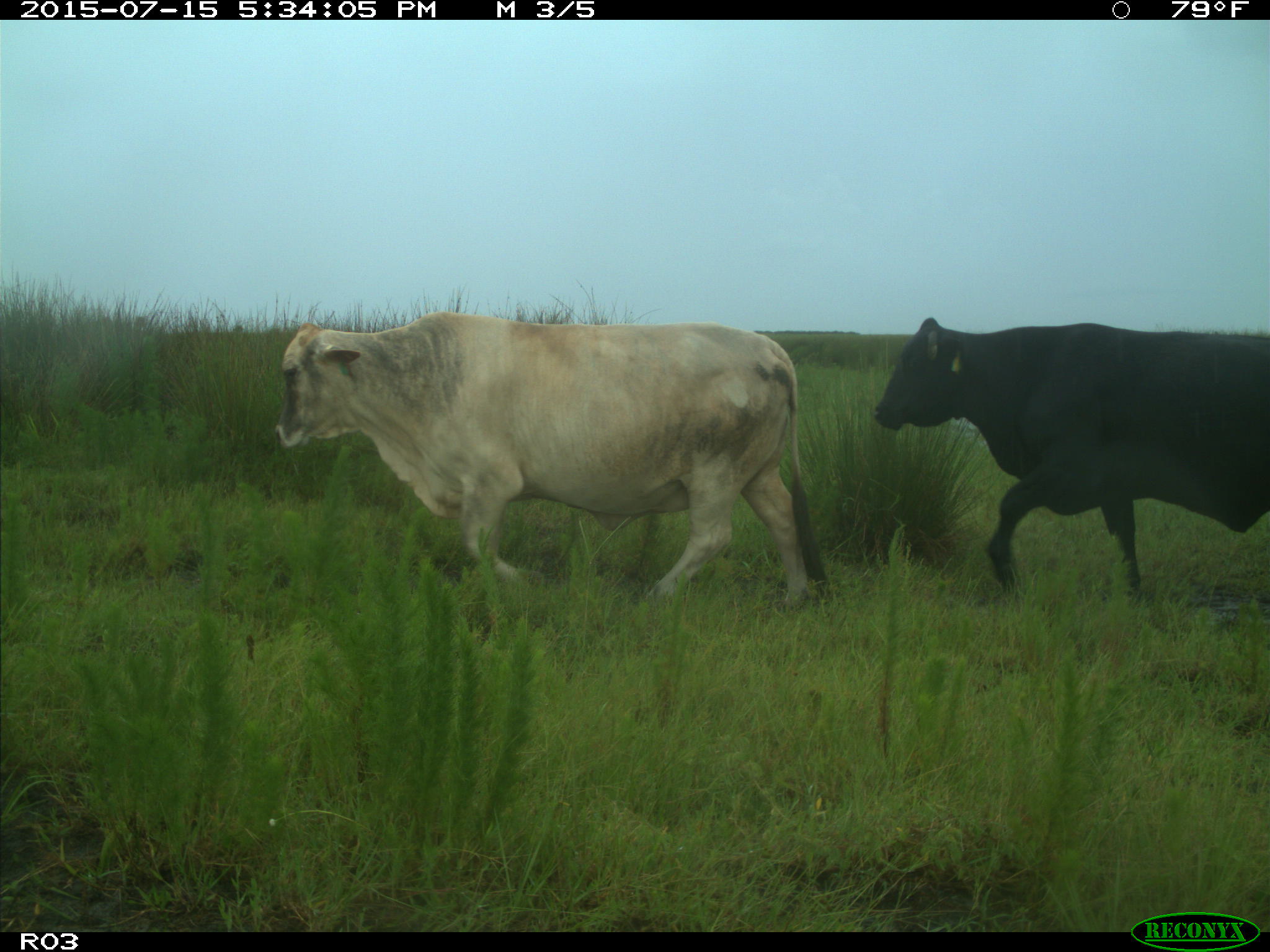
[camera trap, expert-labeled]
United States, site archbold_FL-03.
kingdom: Animalia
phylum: Chordata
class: Mammalia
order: Artiodactyla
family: Bovidae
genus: Bos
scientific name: Bos taurus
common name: domestic cow